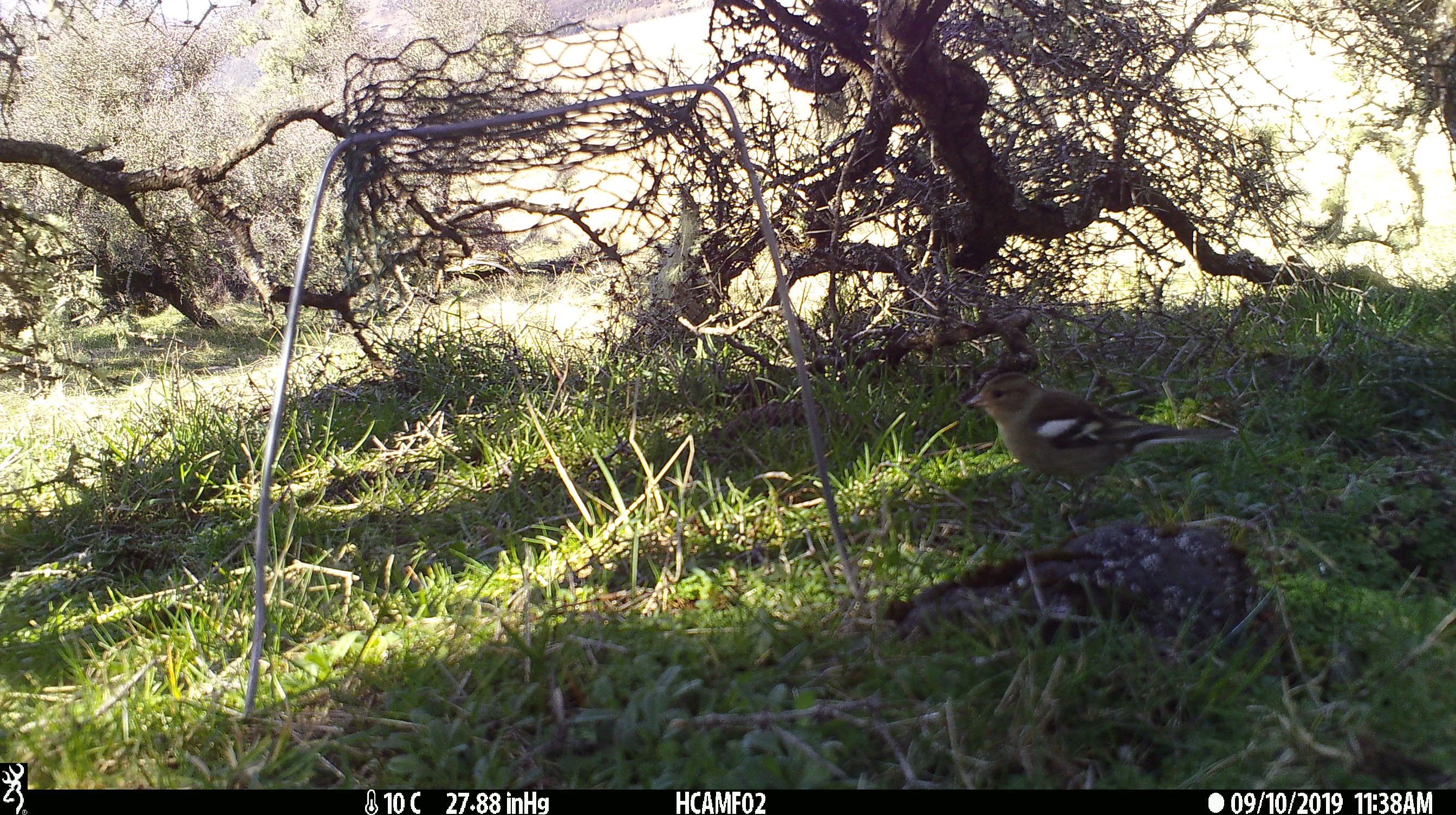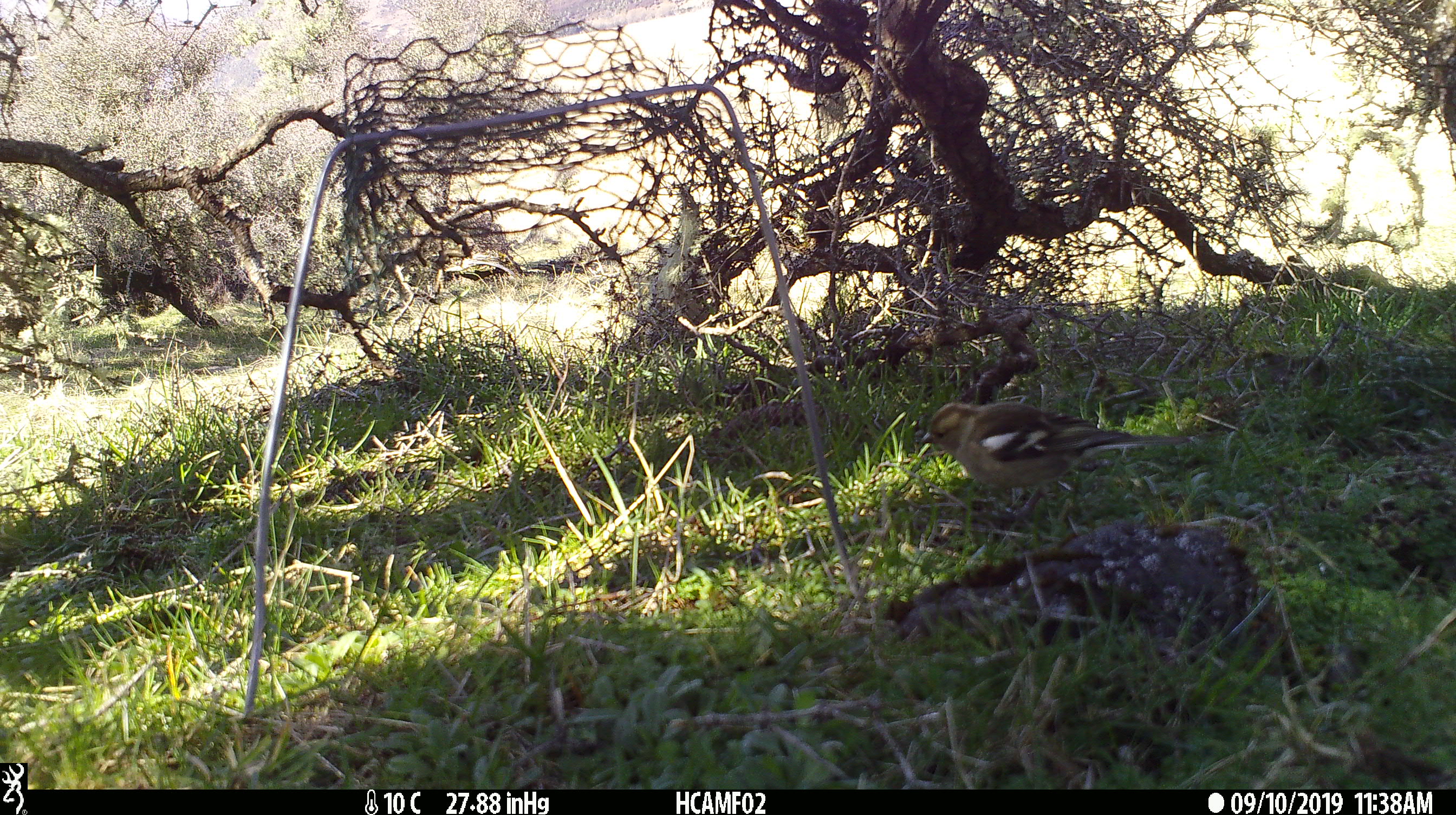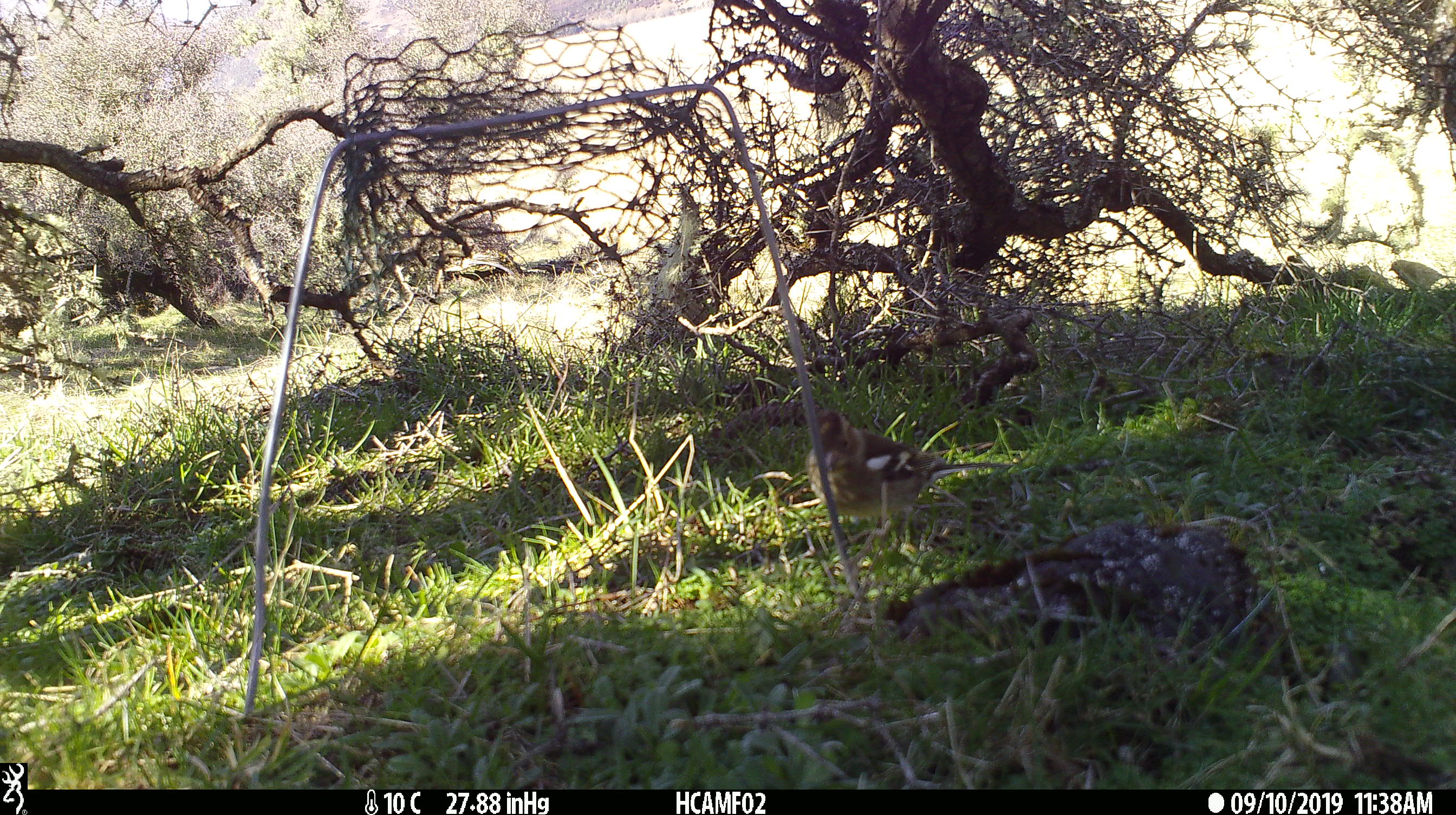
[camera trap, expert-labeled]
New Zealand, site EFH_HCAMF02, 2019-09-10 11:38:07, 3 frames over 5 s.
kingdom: Animalia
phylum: Chordata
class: Aves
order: Passeriformes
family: Fringillidae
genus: Fringilla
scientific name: Fringilla coelebs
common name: common chaffinch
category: chaffinch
Chaffinch (common chaffinch) (Fringilla coelebs).